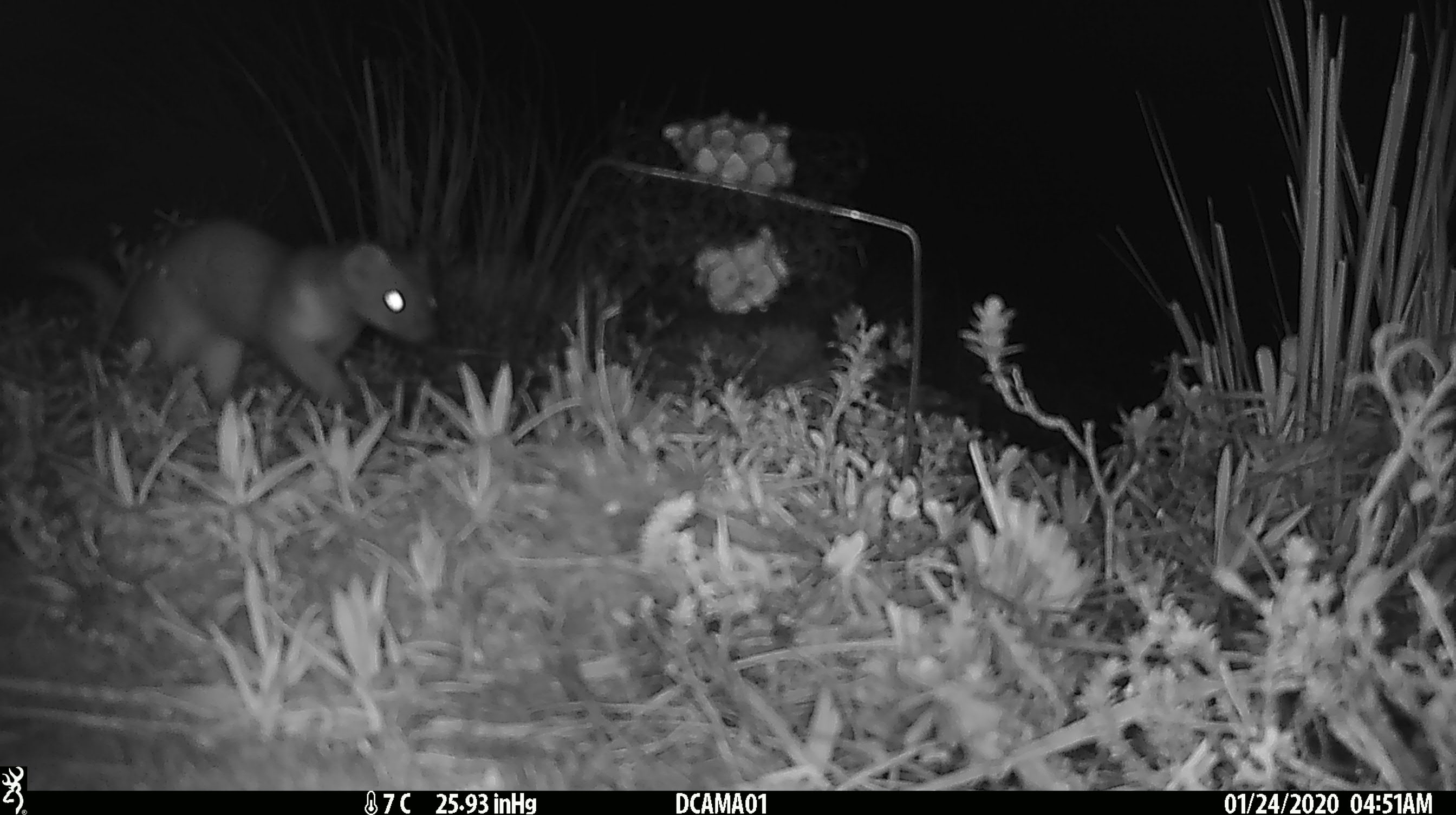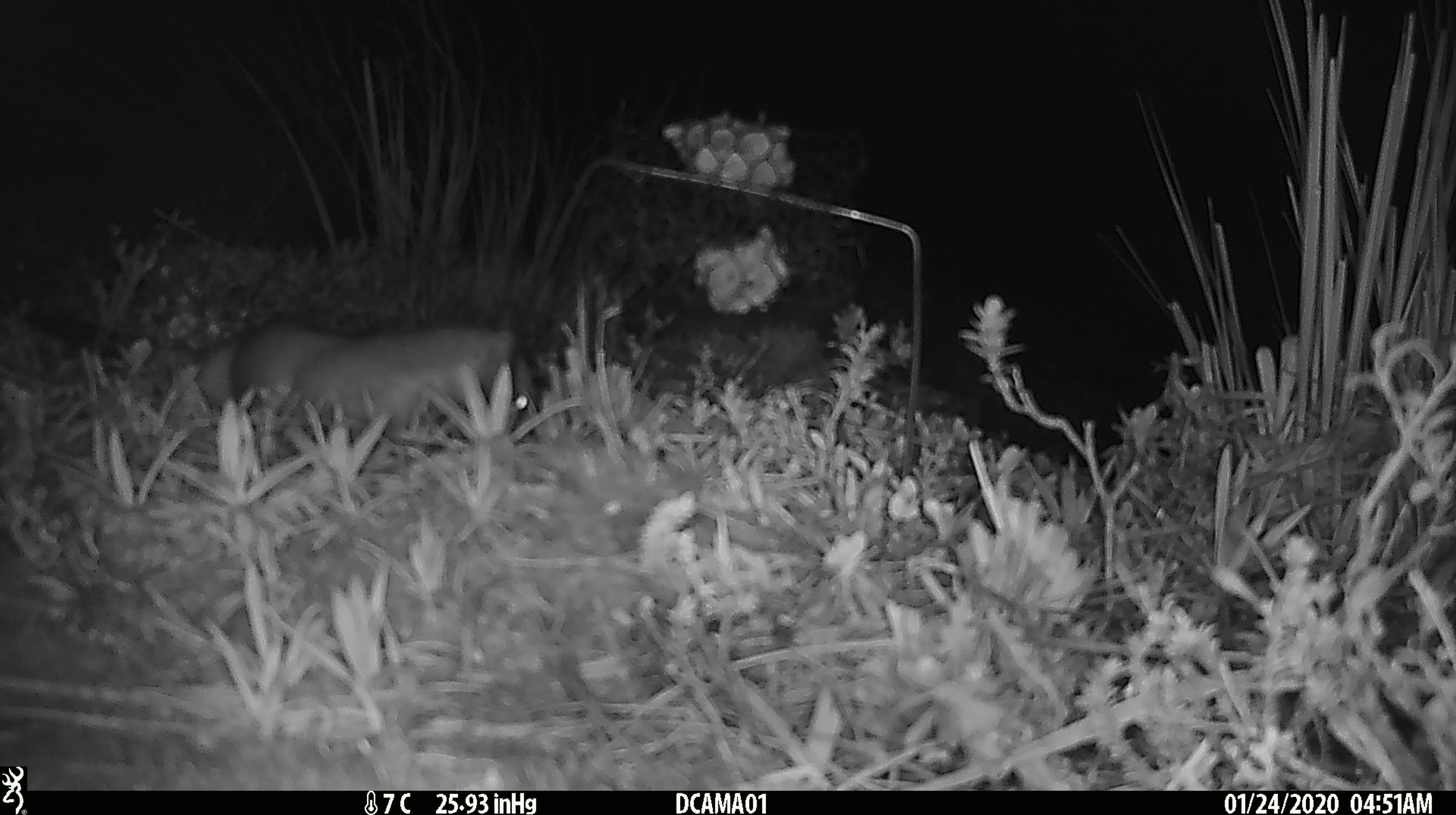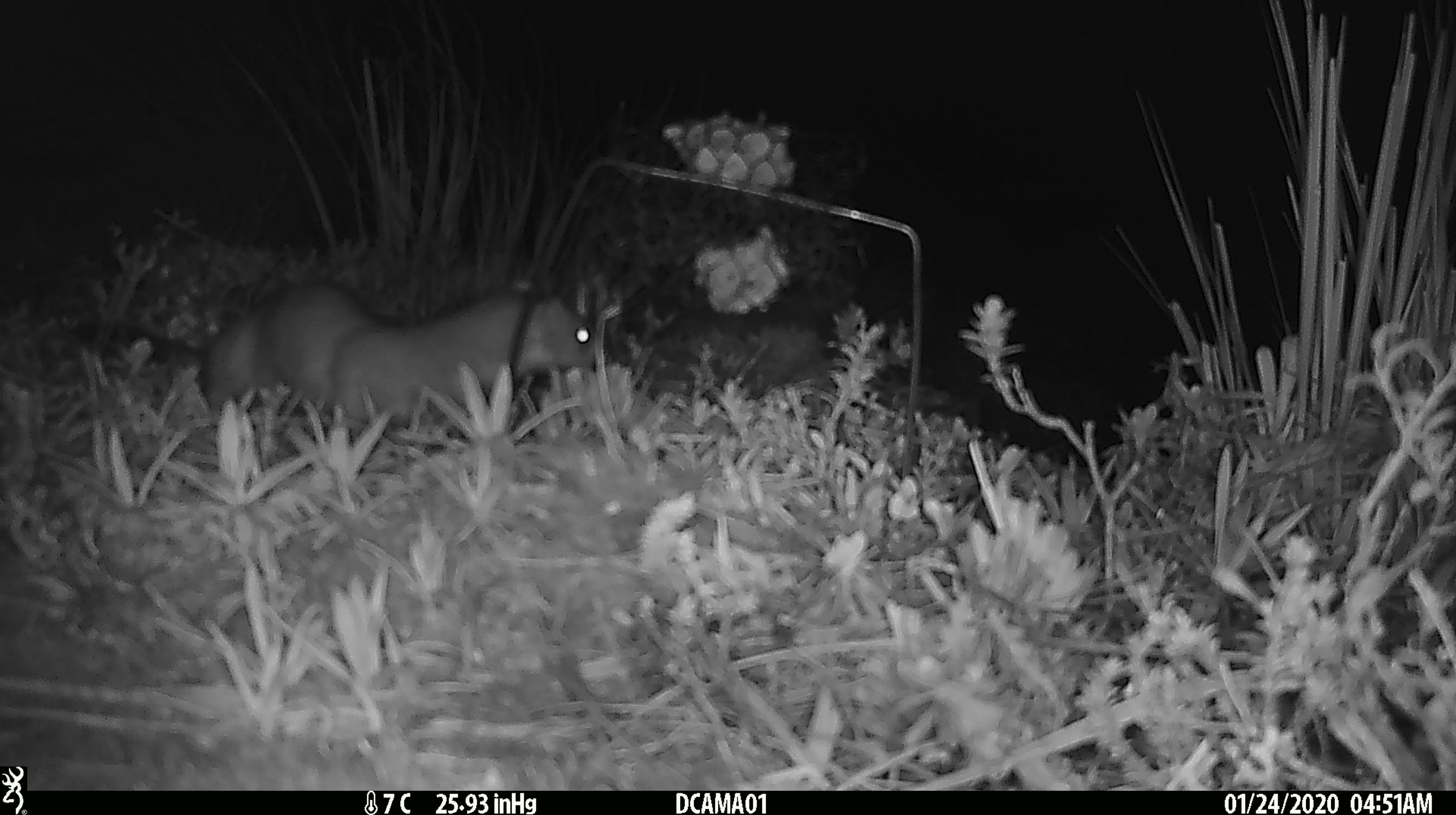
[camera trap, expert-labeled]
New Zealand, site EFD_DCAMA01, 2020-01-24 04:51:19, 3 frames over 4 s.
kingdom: Animalia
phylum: Chordata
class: Mammalia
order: Carnivora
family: Mustelidae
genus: Mustela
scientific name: Mustela erminea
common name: stoat